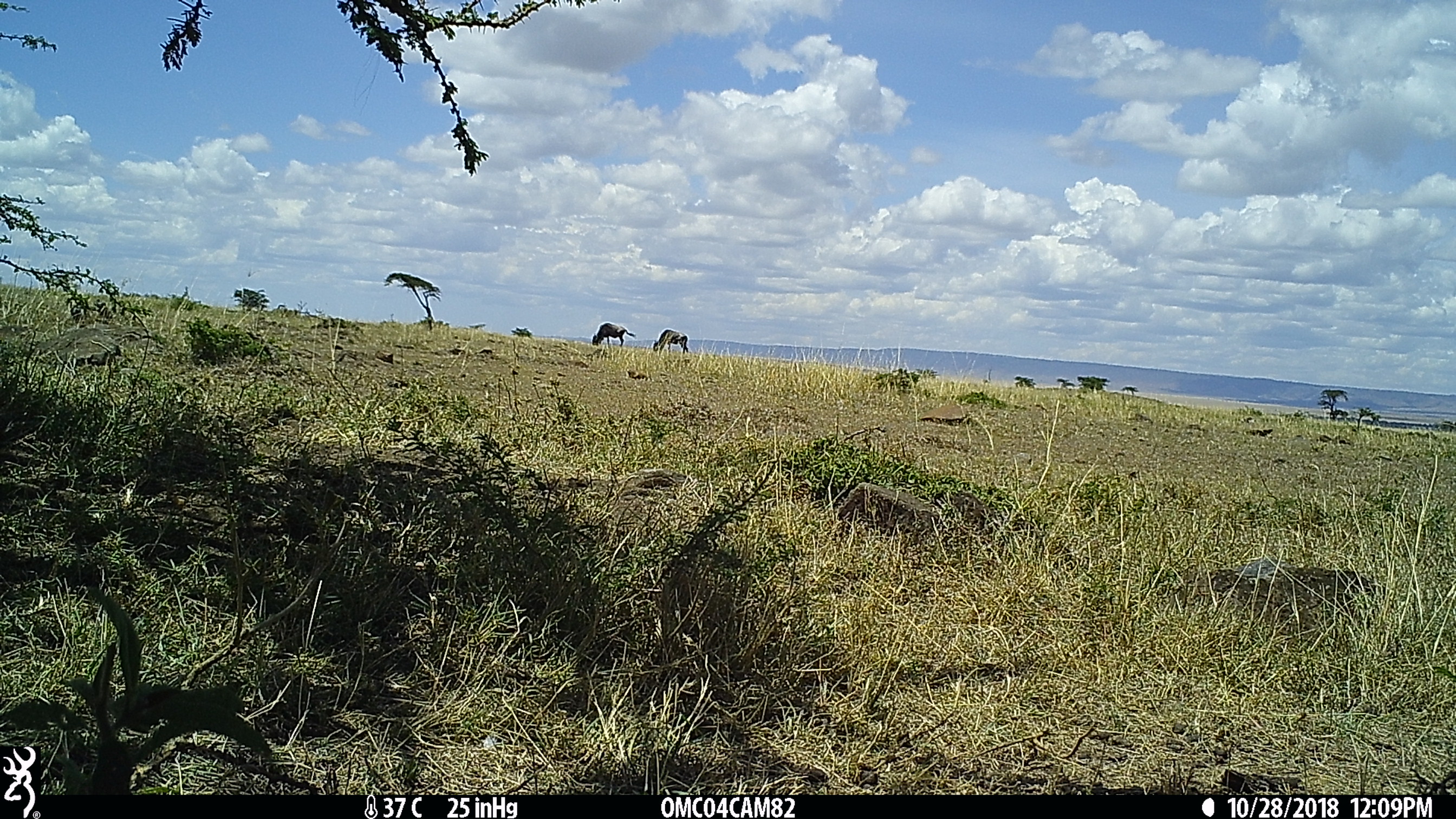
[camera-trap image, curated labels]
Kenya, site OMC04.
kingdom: Animalia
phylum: Chordata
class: Mammalia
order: Artiodactyla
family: Bovidae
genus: Connochaetes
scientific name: Connochaetes taurinus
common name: blue wildebeest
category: wildebeest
Wildebeest (blue wildebeest) (Connochaetes taurinus).